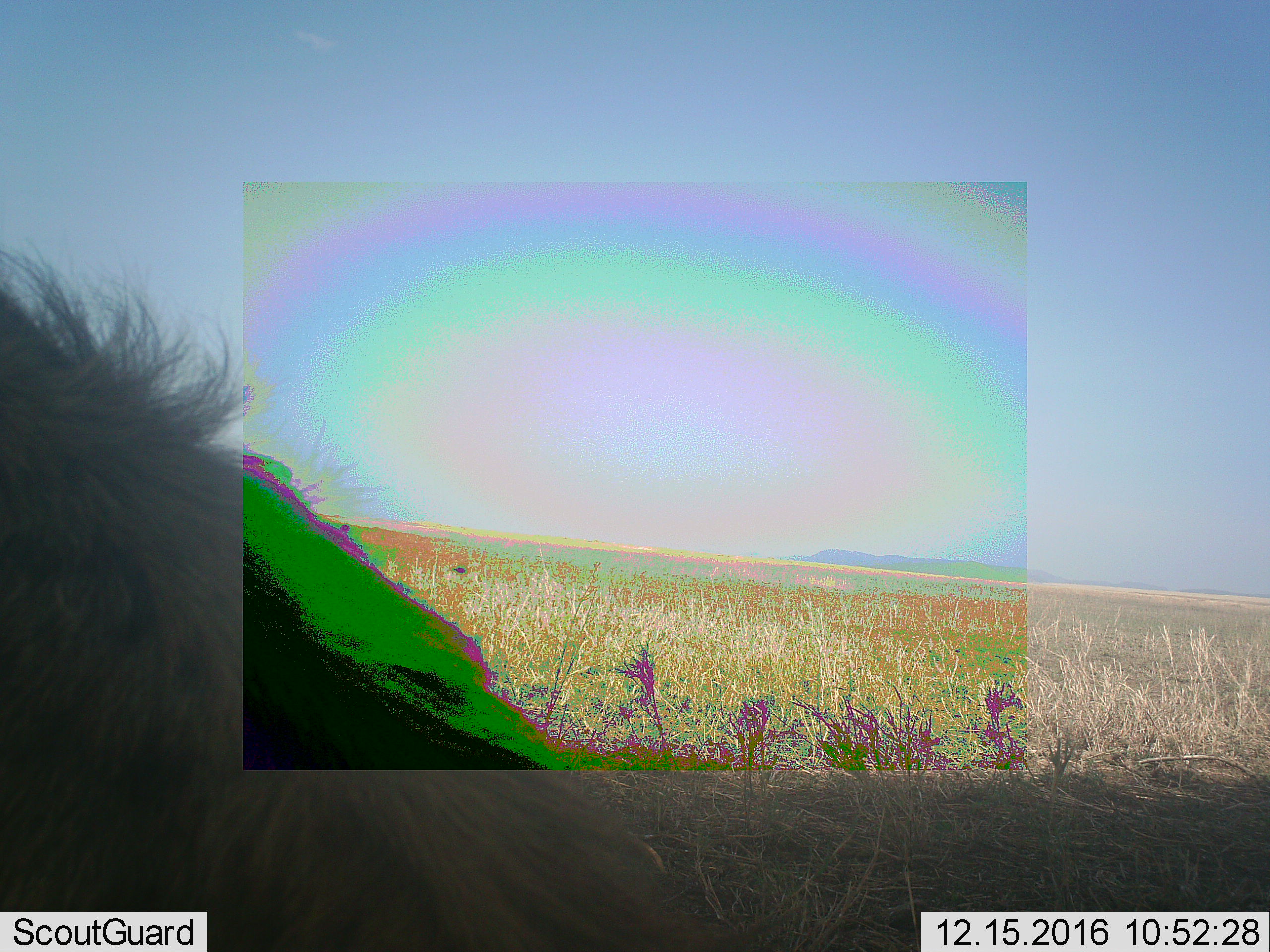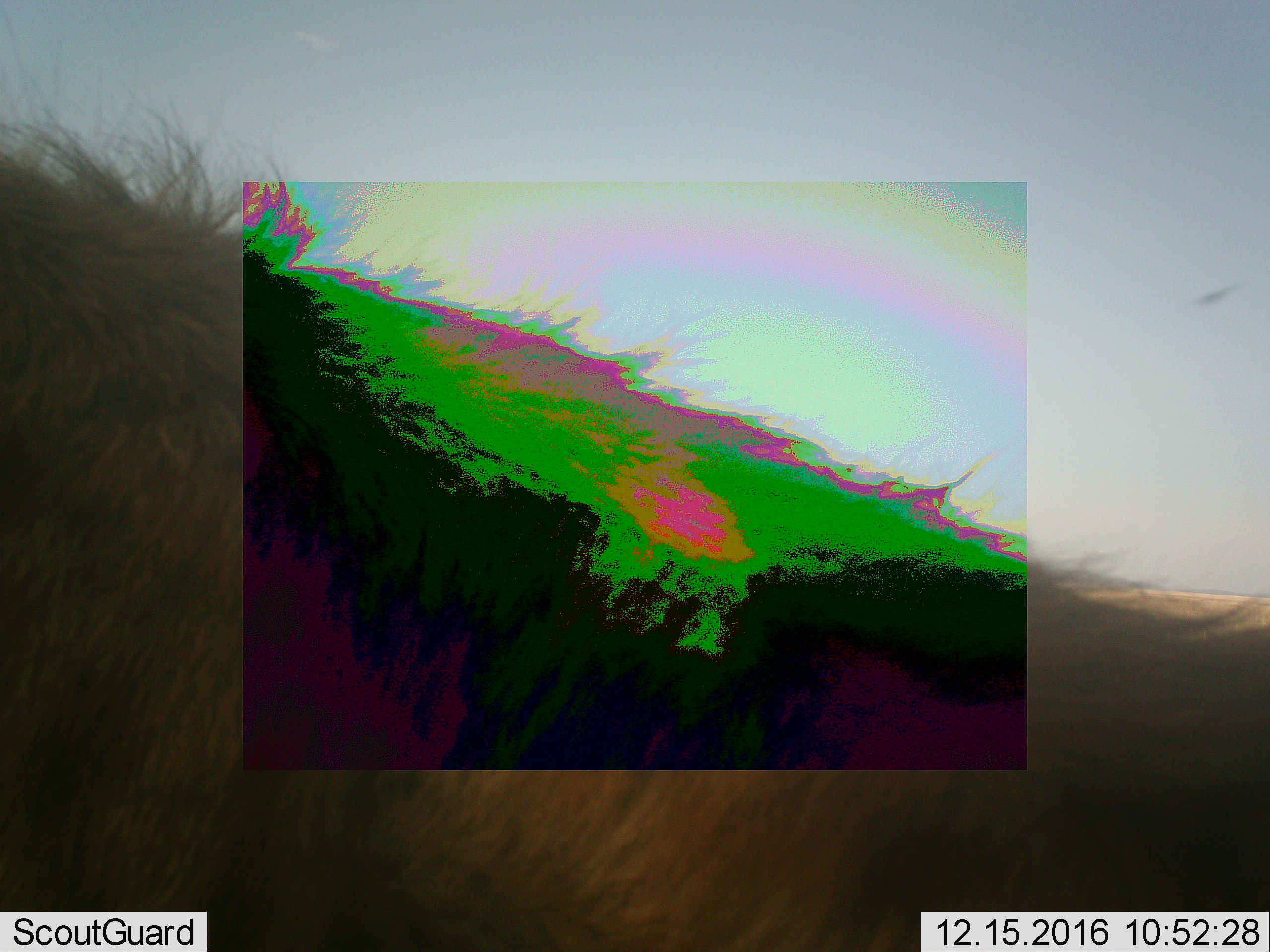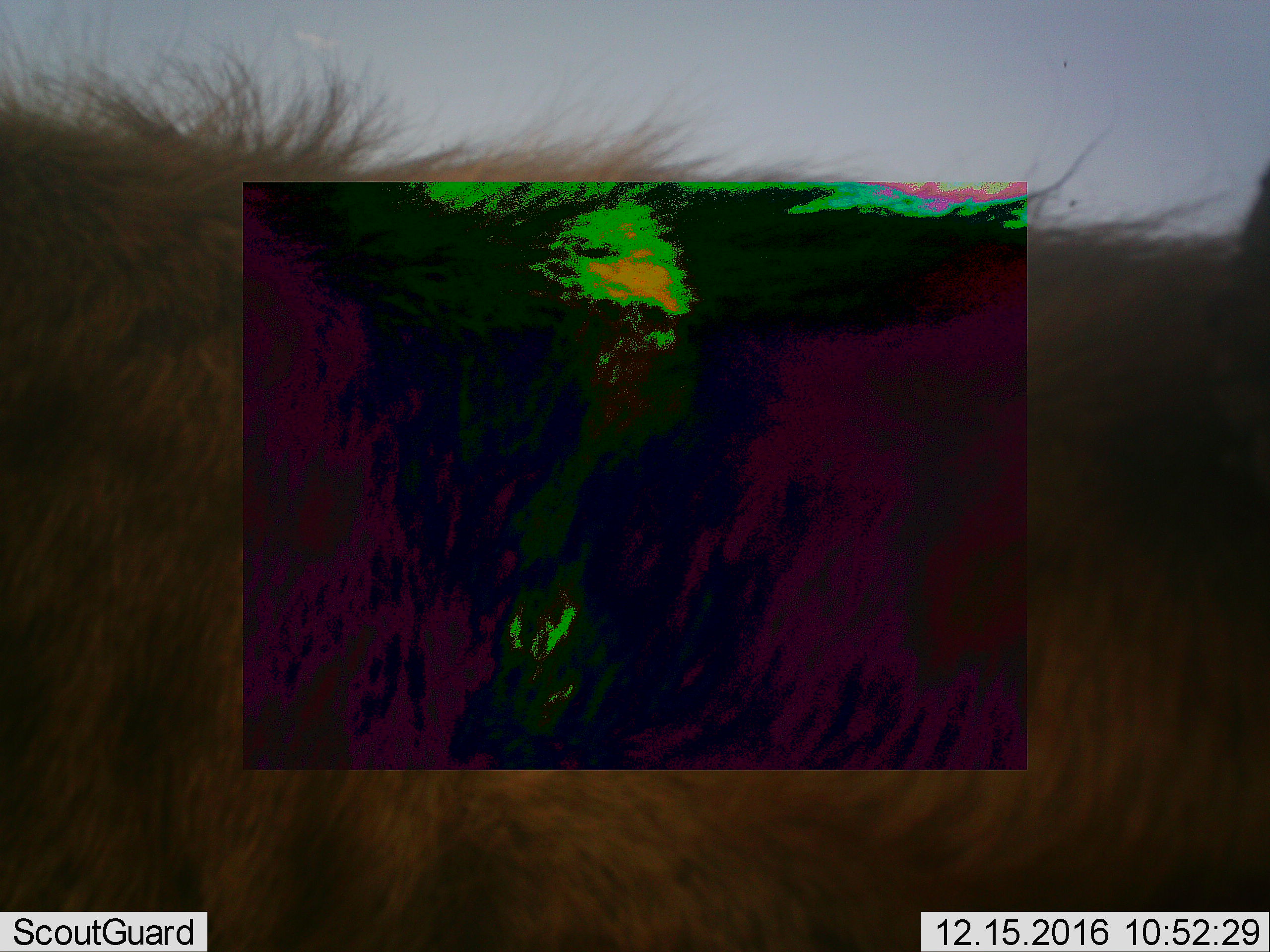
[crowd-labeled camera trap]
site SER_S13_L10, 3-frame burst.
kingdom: Animalia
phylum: Chordata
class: Mammalia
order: Artiodactyla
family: Bovidae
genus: Connochaetes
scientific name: Connochaetes taurinus taurinus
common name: blue wildebeest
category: wildebeestblue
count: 1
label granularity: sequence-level